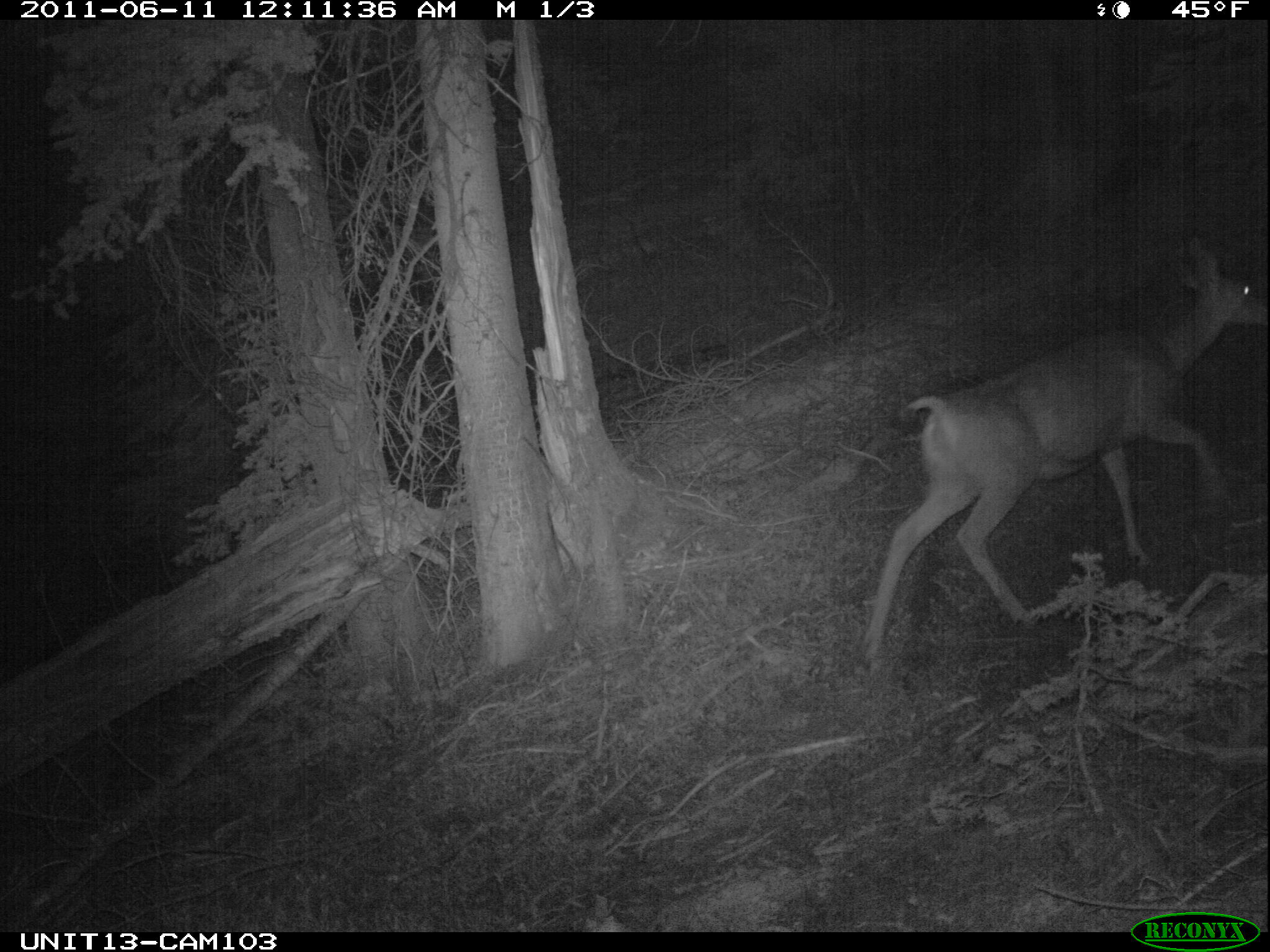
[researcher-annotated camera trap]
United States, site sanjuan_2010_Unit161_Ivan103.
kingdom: Animalia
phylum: Chordata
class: Mammalia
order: Artiodactyla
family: Cervidae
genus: Odocoileus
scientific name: Odocoileus hemionus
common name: mule deer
Odocoileus hemionus (mule deer).